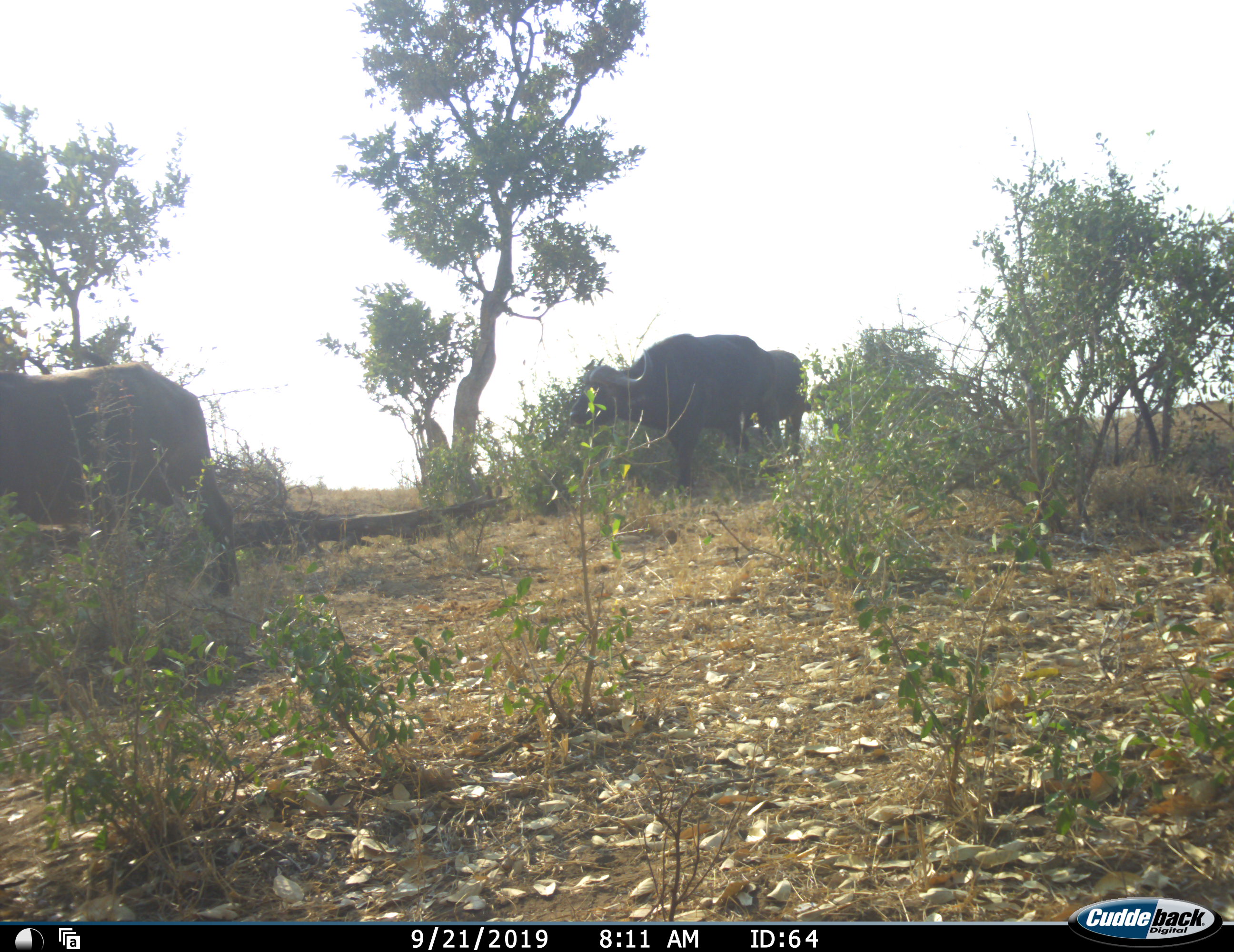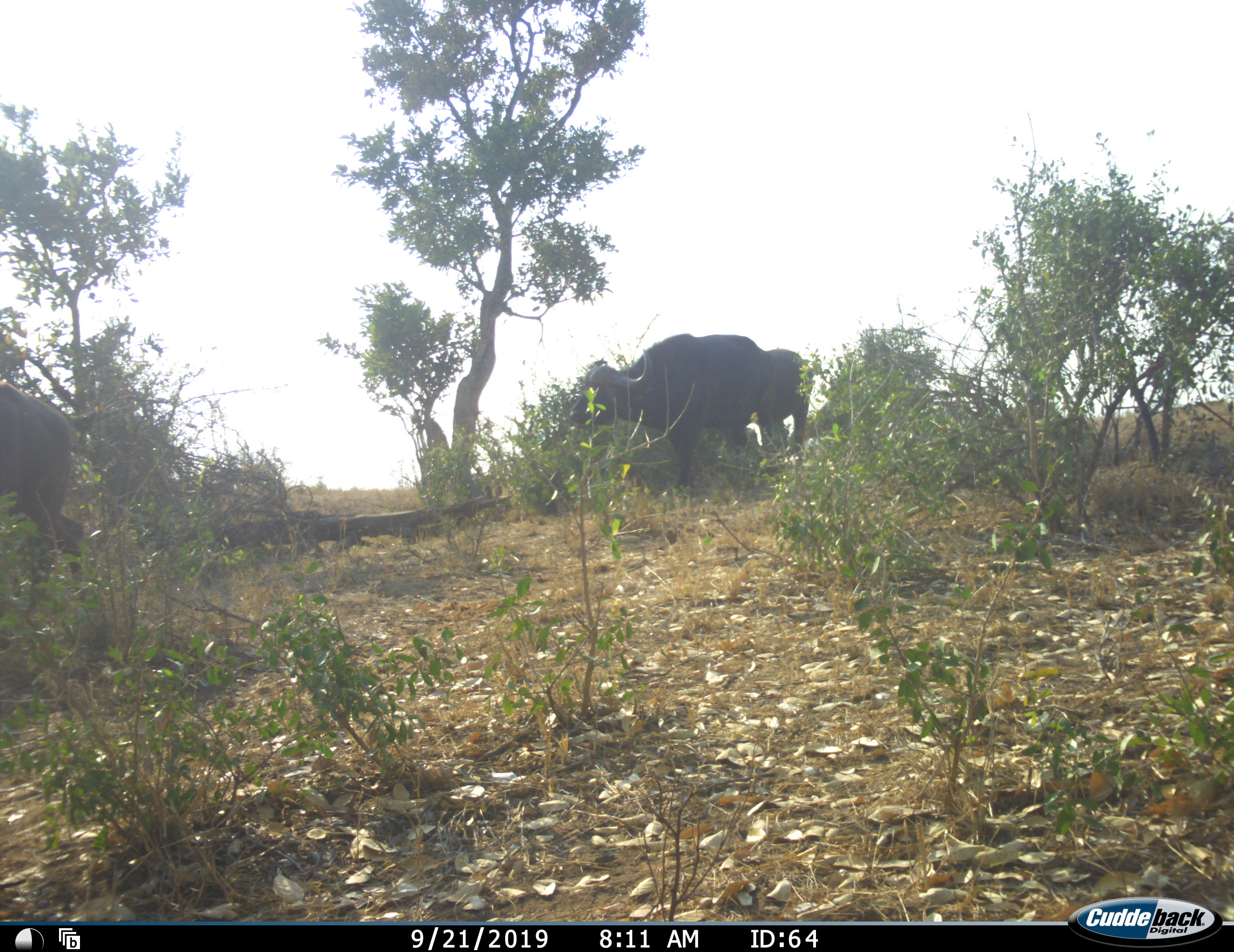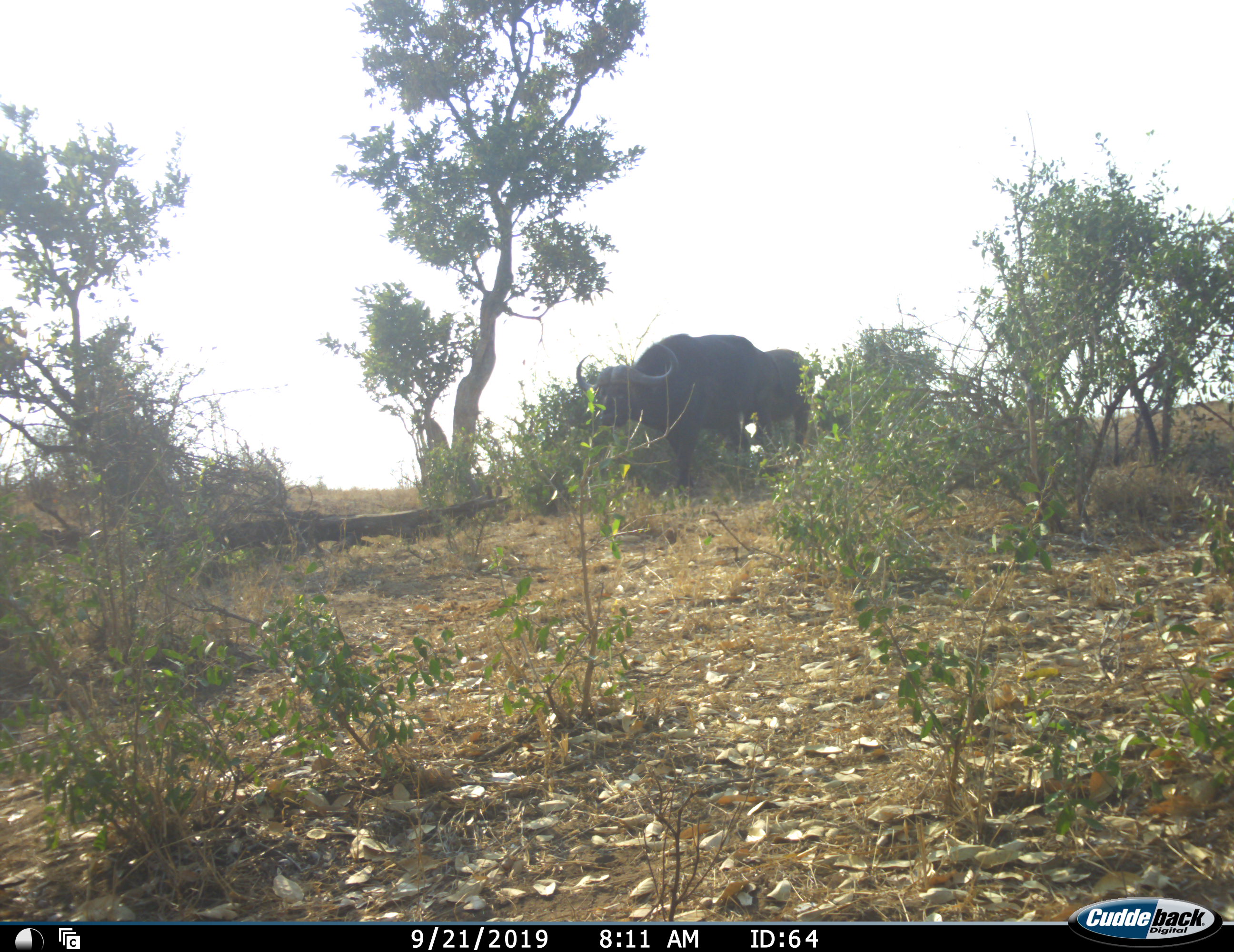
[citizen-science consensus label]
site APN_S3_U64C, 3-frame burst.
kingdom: Animalia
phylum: Chordata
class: Mammalia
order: Artiodactyla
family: Bovidae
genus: Syncerus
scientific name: Syncerus caffer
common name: african buffalo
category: buffalo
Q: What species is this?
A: Buffalo (african buffalo) (Syncerus caffer).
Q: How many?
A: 4.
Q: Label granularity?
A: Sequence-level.